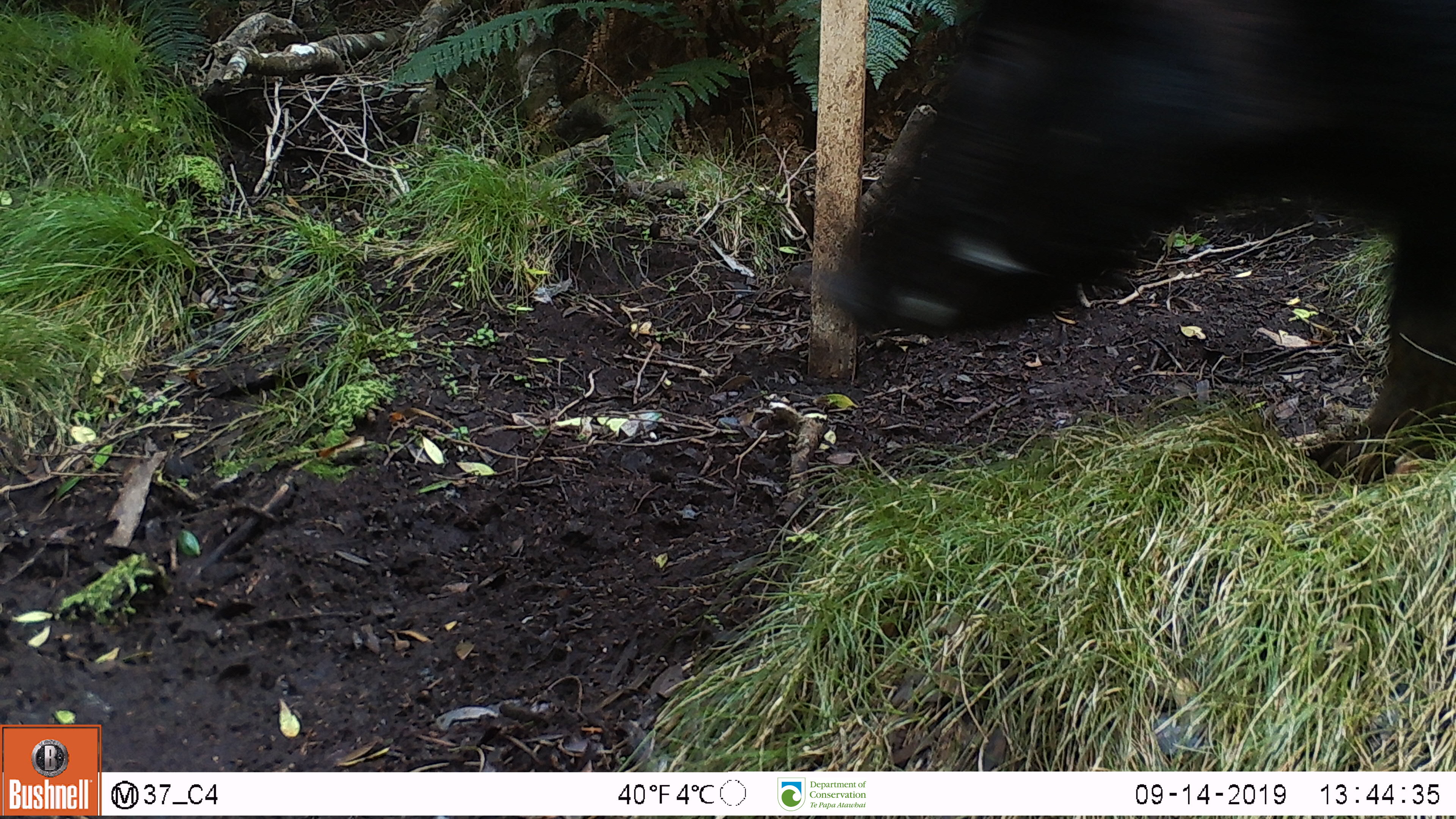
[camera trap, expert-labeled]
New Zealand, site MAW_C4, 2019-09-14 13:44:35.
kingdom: Animalia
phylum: Chordata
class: Mammalia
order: Artiodactyla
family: Suidae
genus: Sus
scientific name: Sus scrofa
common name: pig